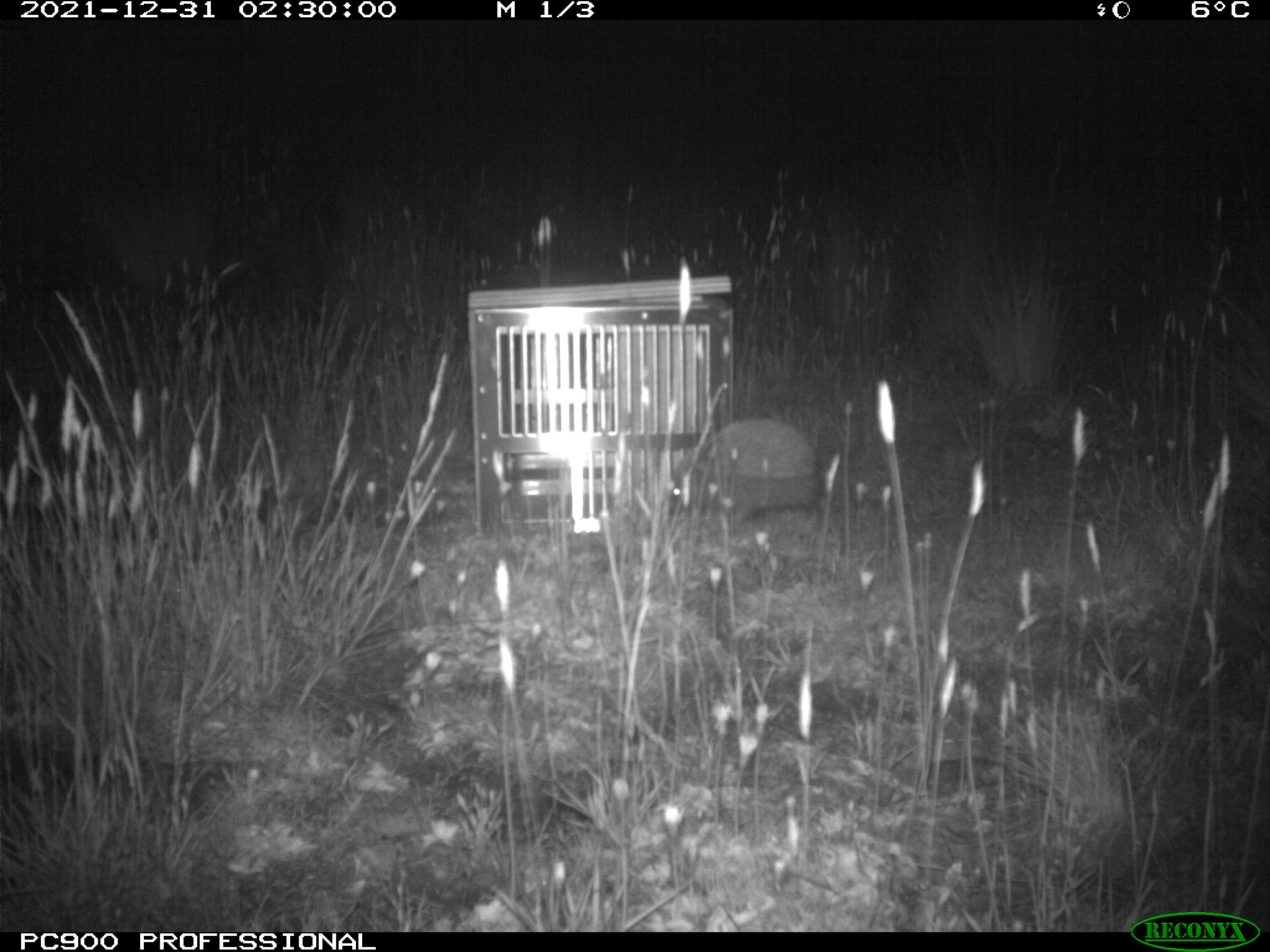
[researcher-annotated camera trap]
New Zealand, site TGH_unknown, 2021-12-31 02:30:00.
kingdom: Animalia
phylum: Chordata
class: Mammalia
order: Eulipotyphla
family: Erinaceidae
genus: Erinaceus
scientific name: Erinaceus europaeus europaeus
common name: european hedgehog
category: hedgehog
Hedgehog (european hedgehog) (Erinaceus europaeus europaeus).